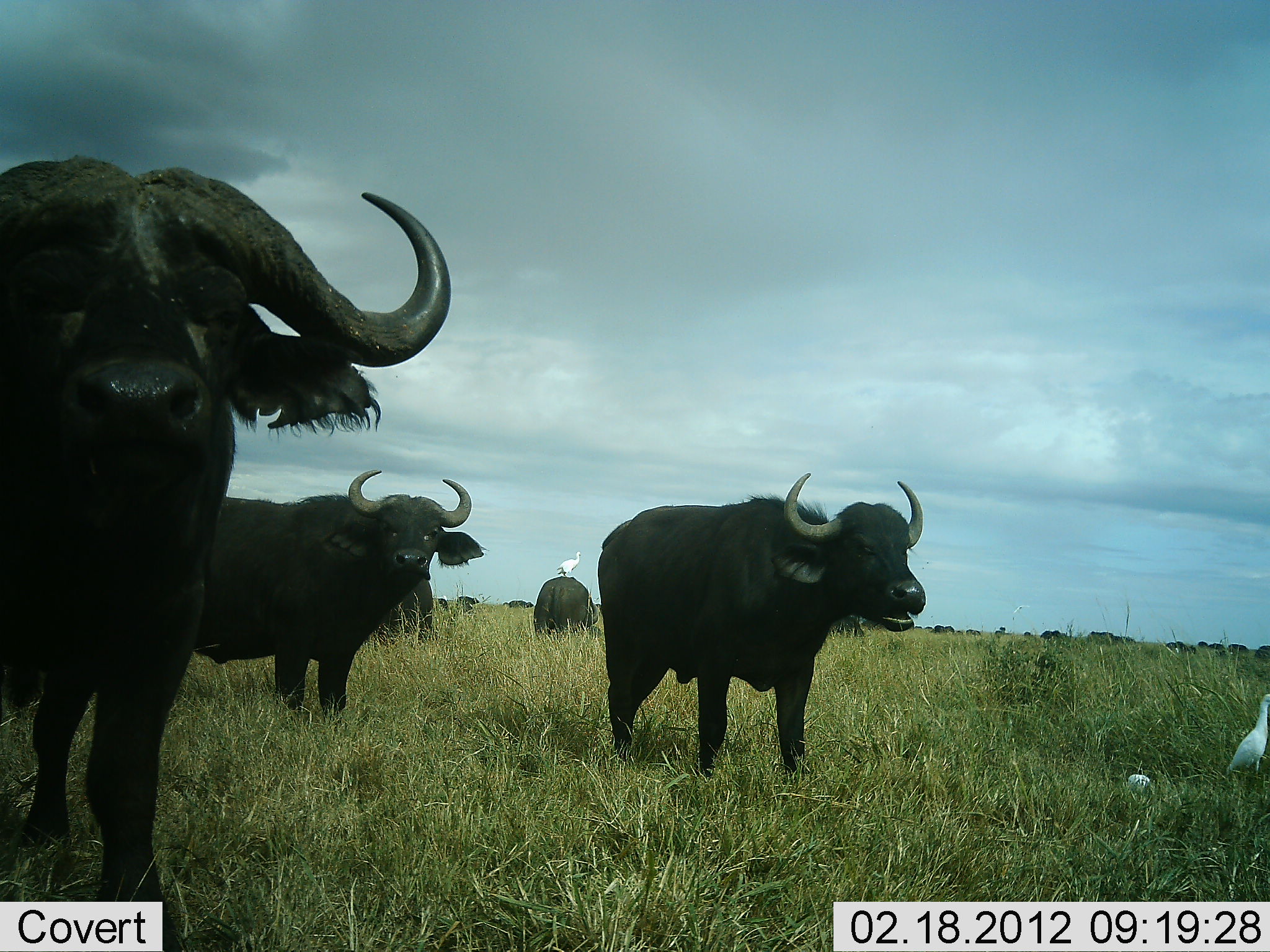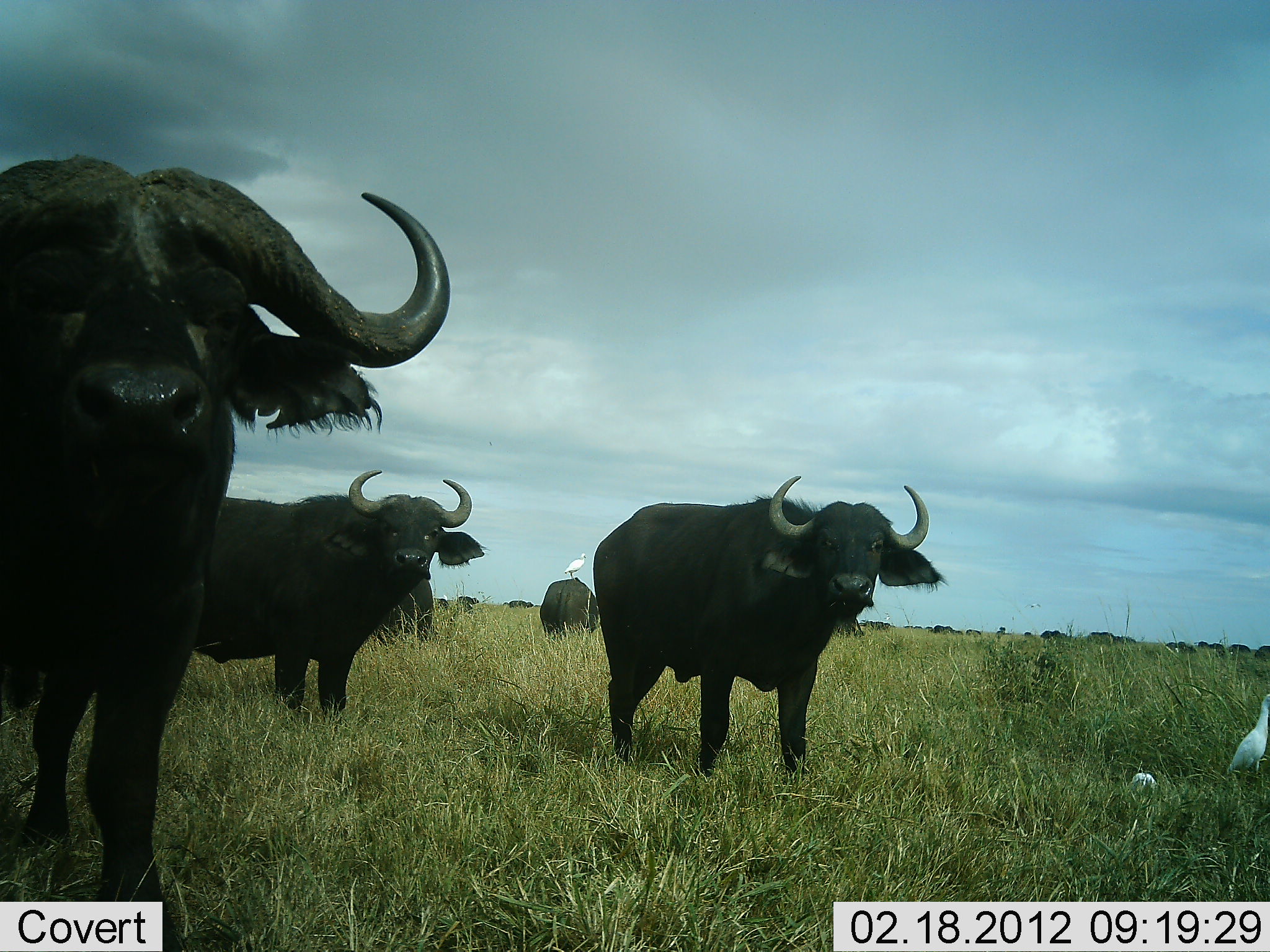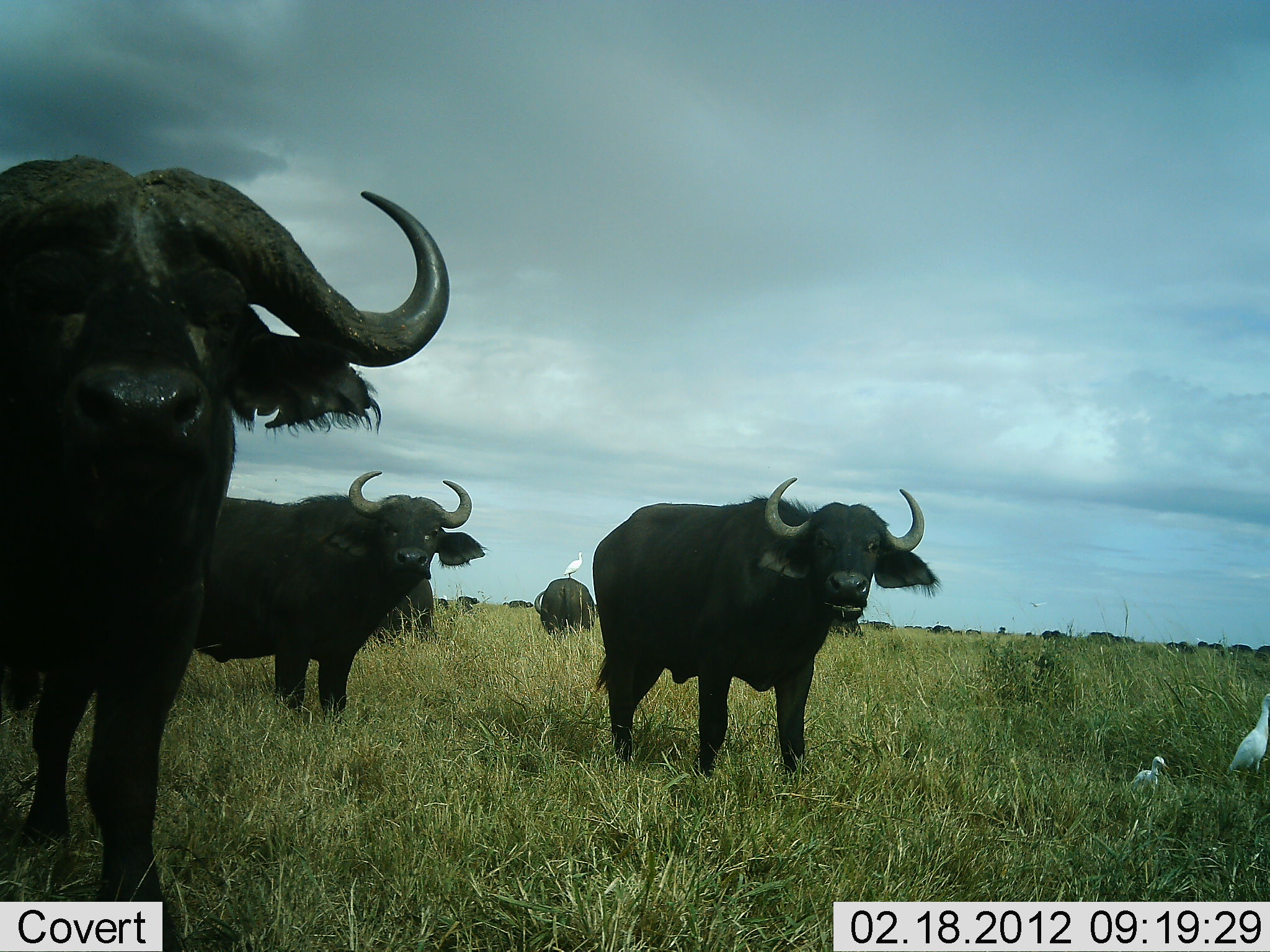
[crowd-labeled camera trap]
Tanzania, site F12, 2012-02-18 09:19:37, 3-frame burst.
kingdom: Animalia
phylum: Chordata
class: Mammalia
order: Artiodactyla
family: Bovidae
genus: Syncerus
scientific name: Syncerus caffer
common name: cape buffalo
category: buffalo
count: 5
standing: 92%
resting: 3%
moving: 13%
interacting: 3%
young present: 0%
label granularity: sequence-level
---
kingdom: Animalia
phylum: Chordata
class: Aves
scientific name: Aves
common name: bird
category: otherbird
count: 3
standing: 93%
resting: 11%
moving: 11%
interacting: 4%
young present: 0%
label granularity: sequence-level